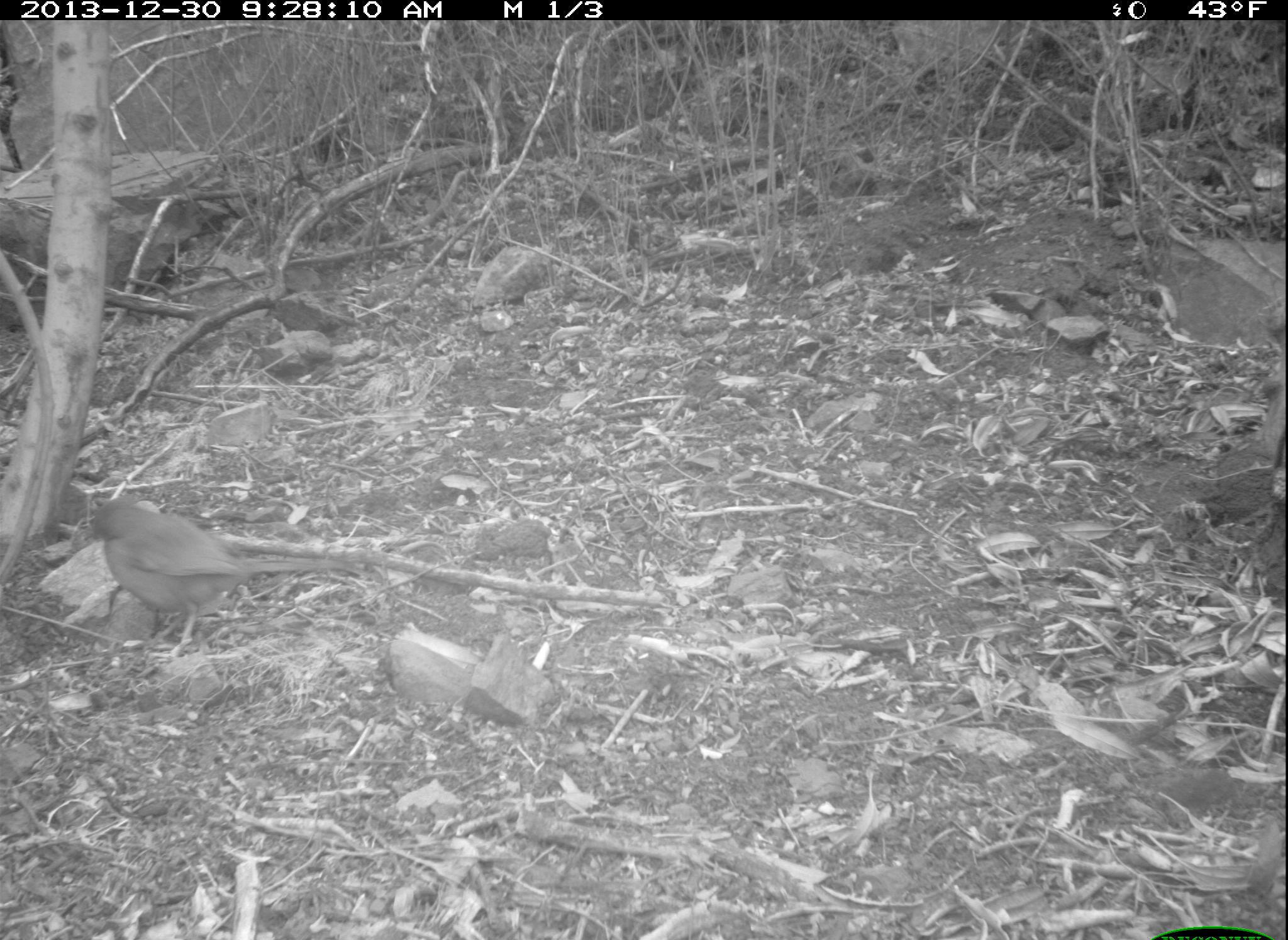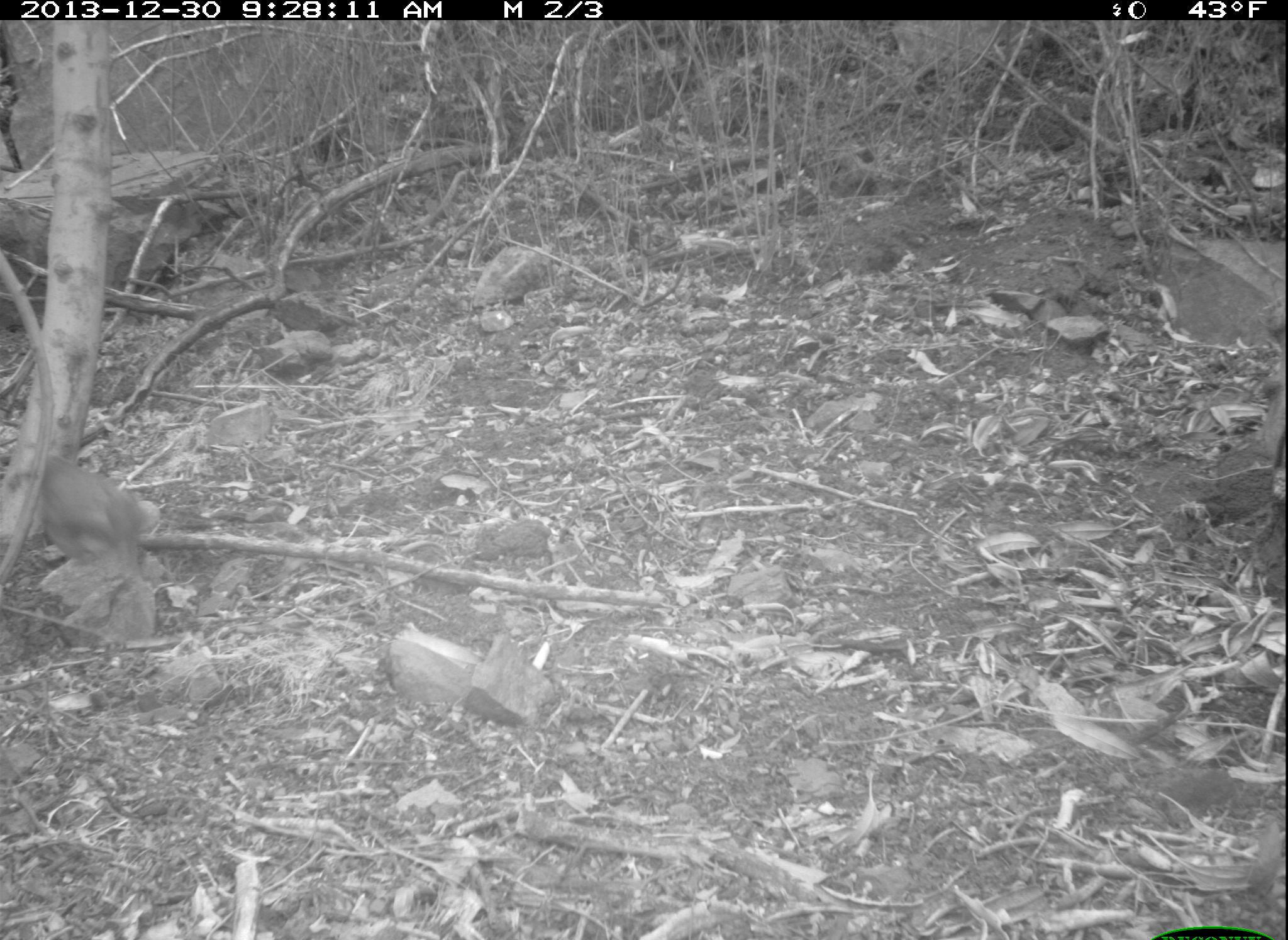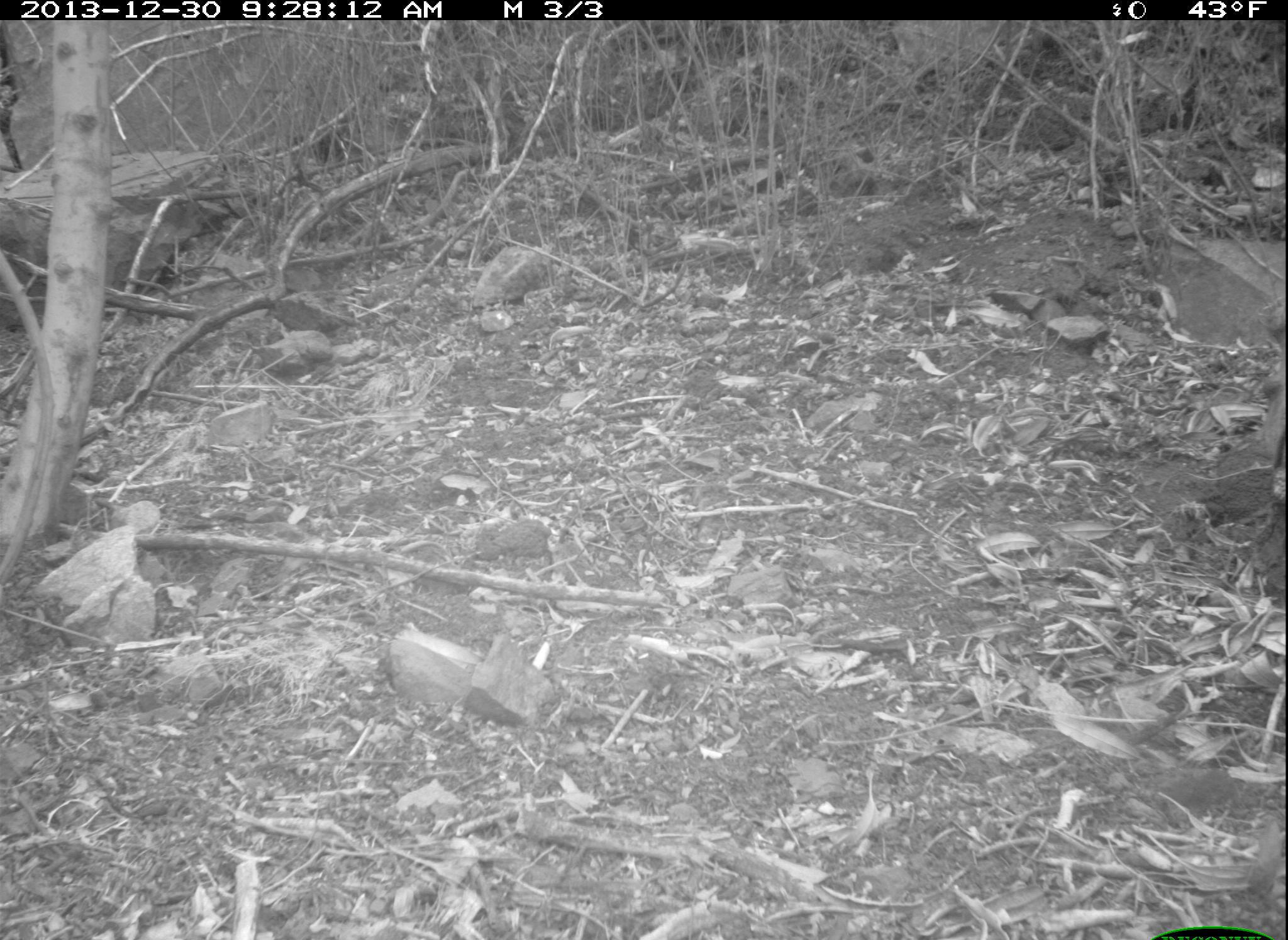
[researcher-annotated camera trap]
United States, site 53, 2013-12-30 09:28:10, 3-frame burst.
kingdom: Animalia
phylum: Chordata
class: Aves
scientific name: Aves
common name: bird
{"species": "bird (Aves)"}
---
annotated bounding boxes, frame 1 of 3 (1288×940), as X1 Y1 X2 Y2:
bird: 83 498 356 644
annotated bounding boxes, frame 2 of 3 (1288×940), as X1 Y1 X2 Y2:
bird: 13 451 157 616